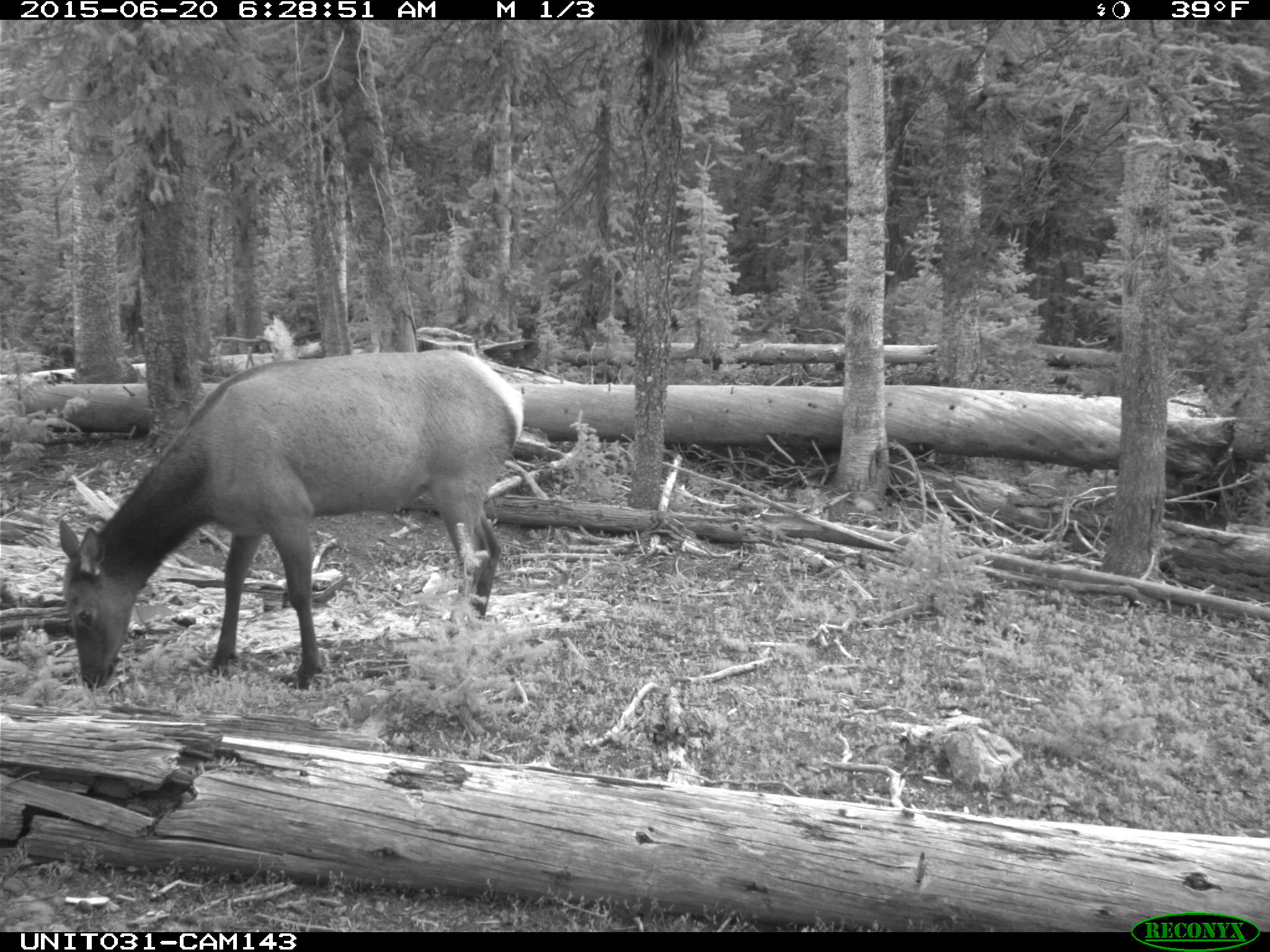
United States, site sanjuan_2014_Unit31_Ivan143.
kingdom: Animalia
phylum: Chordata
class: Mammalia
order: Artiodactyla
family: Cervidae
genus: Cervus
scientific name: Cervus elaphus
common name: red deer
Cervus elaphus (red deer).